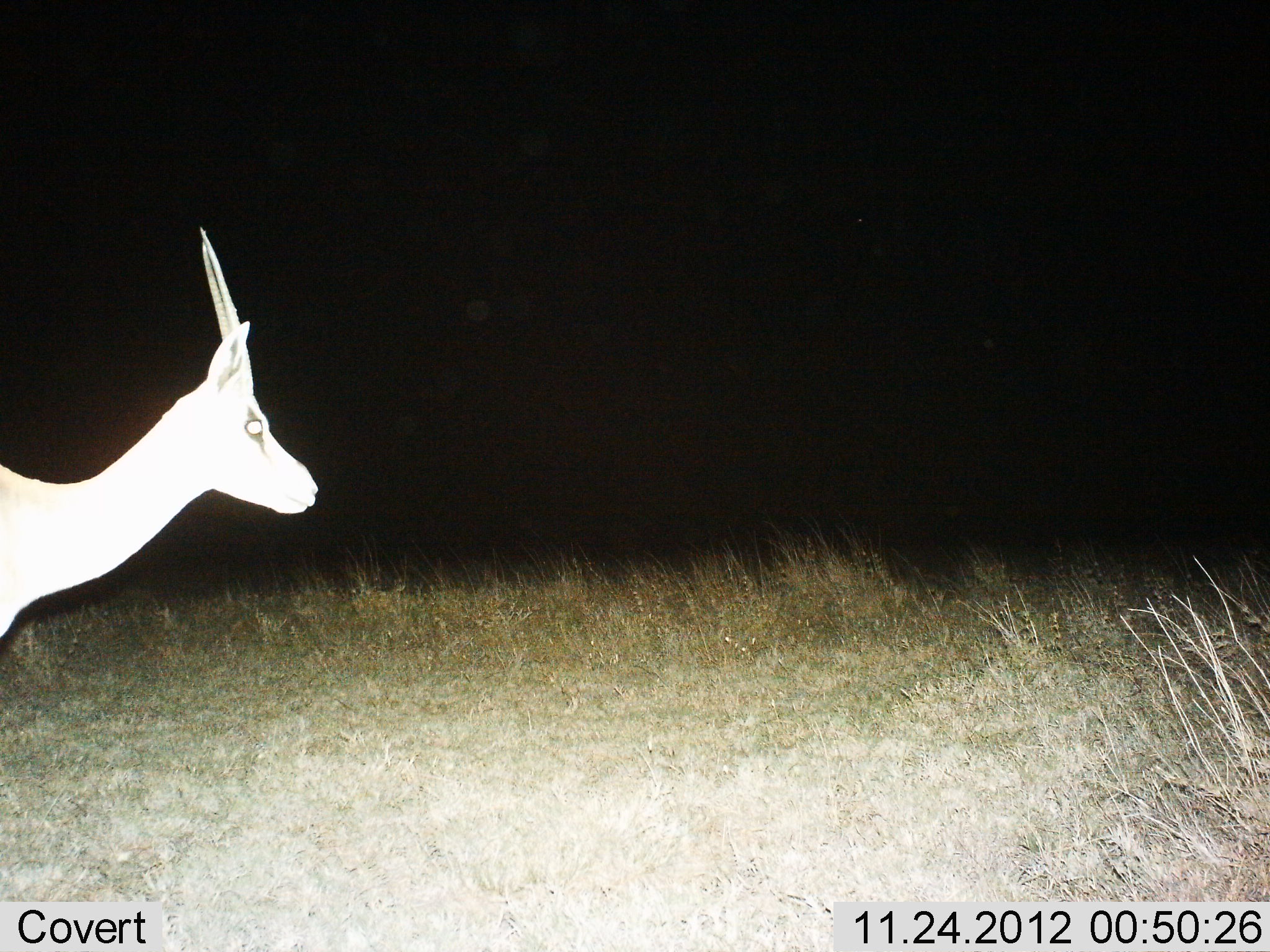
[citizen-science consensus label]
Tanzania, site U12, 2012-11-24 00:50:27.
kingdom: Animalia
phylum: Chordata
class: Mammalia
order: Artiodactyla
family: Bovidae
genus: Nanger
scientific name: Nanger granti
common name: grant's gazelle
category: gazellegrants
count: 1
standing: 70%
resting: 0%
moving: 30%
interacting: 0%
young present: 0%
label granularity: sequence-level